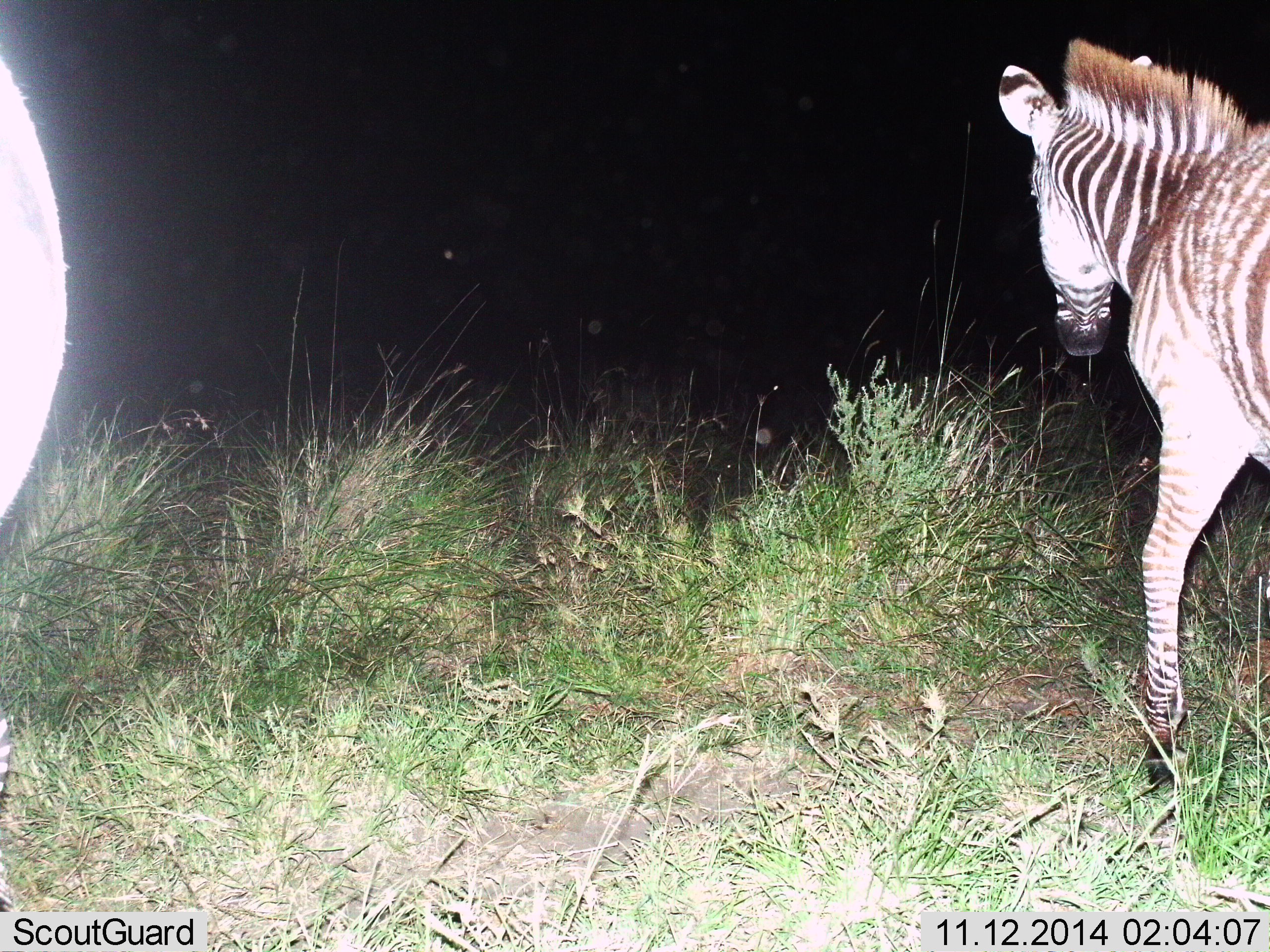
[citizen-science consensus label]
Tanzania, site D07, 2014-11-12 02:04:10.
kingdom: Animalia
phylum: Chordata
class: Mammalia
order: Perissodactyla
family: Equidae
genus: Equus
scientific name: Equus quagga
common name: plains zebra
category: zebra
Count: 2.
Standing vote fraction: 70%.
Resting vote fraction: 0%.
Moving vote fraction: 50%.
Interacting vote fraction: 0%.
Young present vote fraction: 0%.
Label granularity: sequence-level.